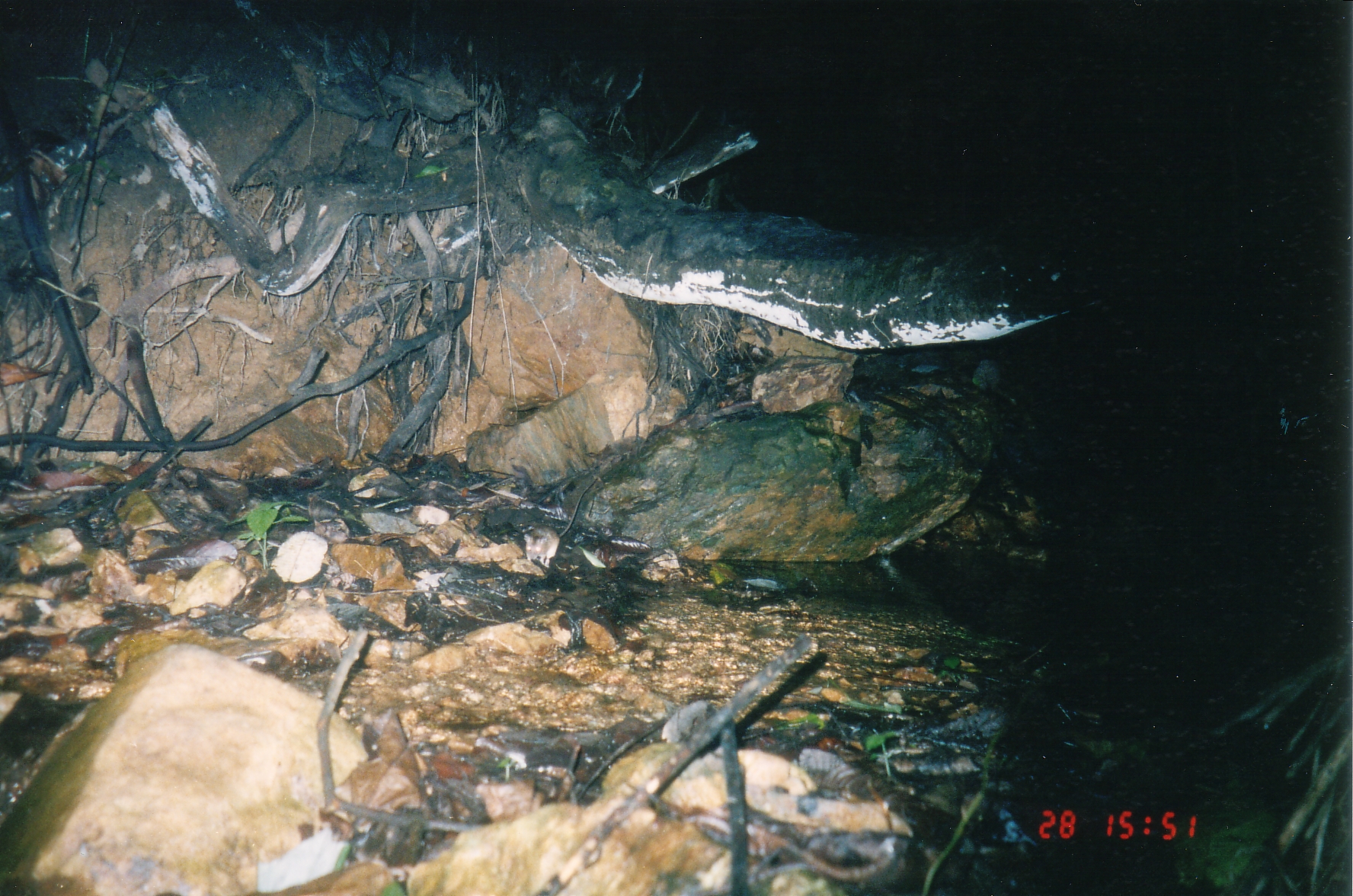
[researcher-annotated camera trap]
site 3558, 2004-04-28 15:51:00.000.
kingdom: Animalia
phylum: Chordata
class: Mammalia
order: Rodentia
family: Muridae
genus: Rattus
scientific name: Rattus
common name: rodent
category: unknown rat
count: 1